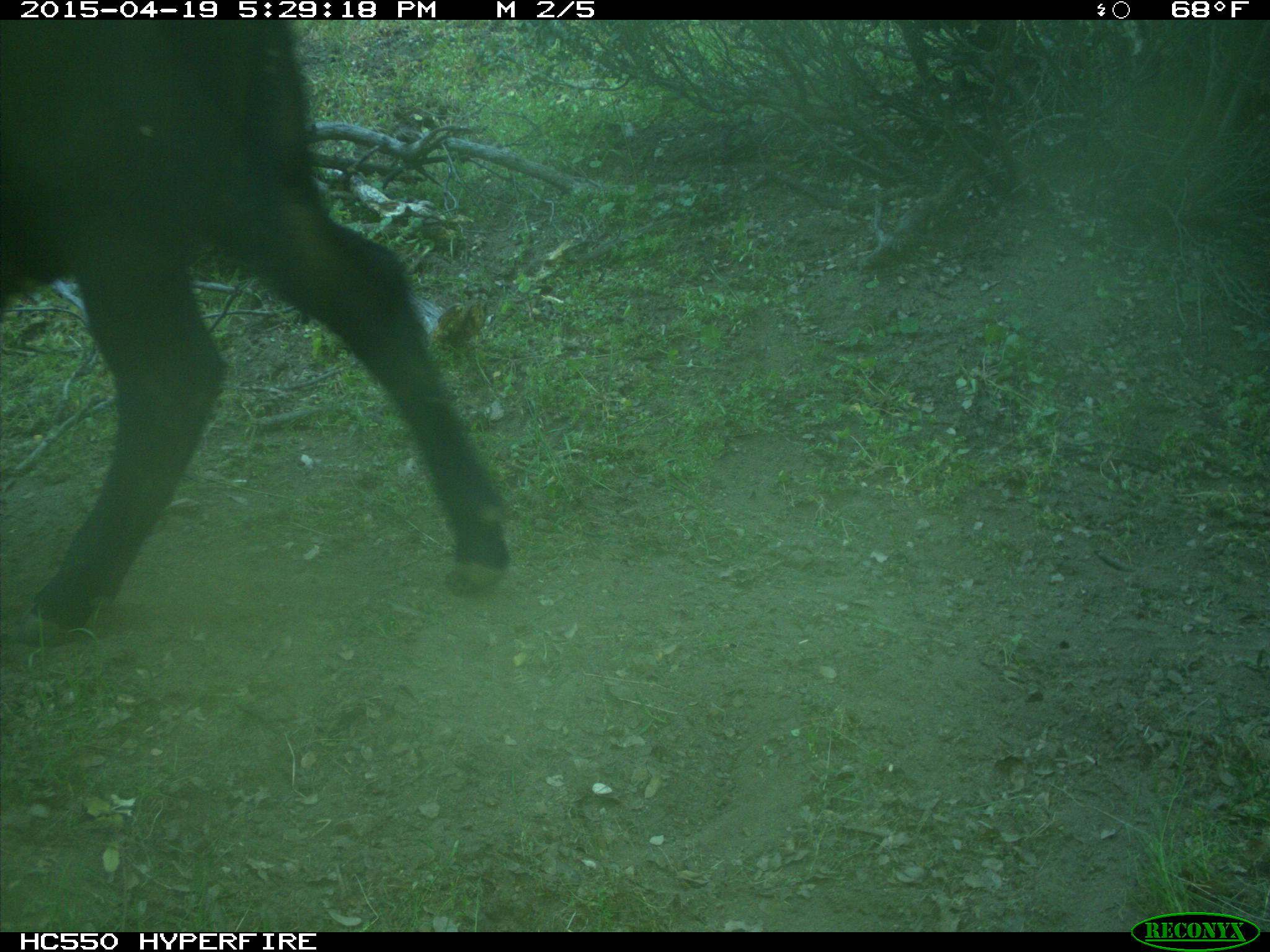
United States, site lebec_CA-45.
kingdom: Animalia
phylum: Chordata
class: Mammalia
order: Artiodactyla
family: Bovidae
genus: Bos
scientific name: Bos taurus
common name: domestic cow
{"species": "Bos taurus (domestic cow)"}